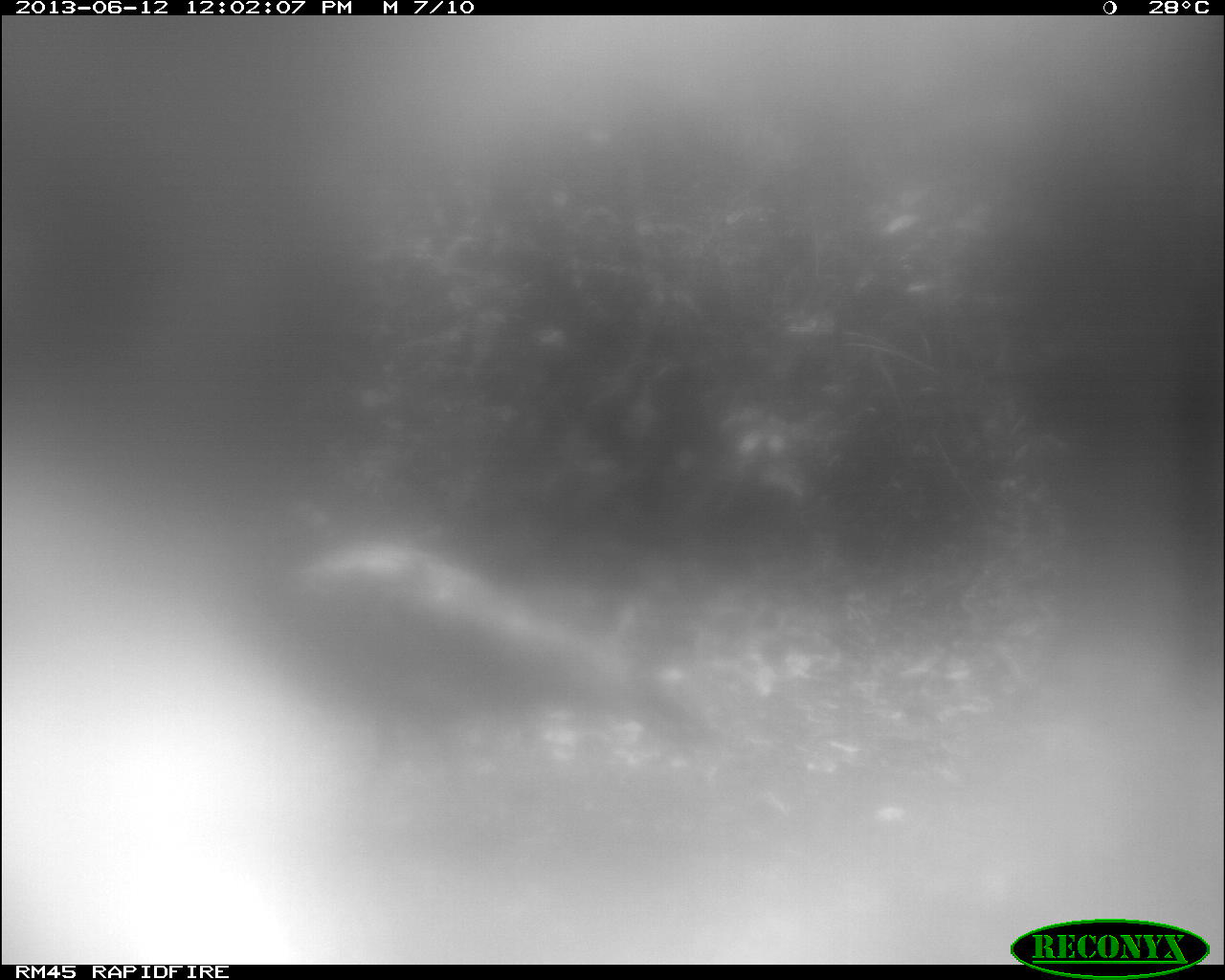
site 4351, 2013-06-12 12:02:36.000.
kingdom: Animalia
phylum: Chordata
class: Aves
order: Galliformes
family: Phasianidae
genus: Meleagris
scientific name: Meleagris ocellata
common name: ocellated turkey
Meleagris ocellata (ocellated turkey), count 1, sex male.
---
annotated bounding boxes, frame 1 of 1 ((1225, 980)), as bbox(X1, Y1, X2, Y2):
meleagris ocellata: bbox(244, 485, 697, 818)